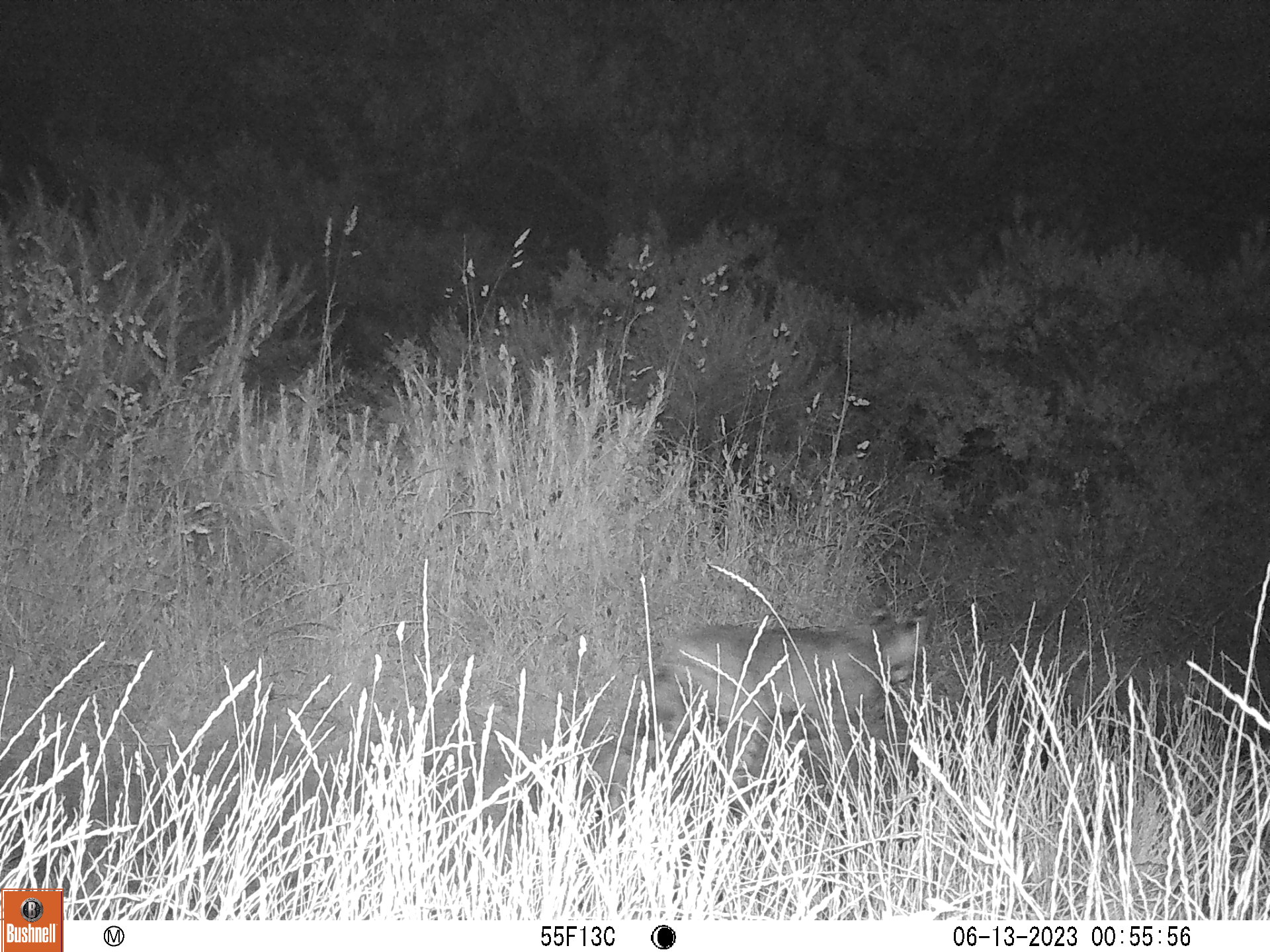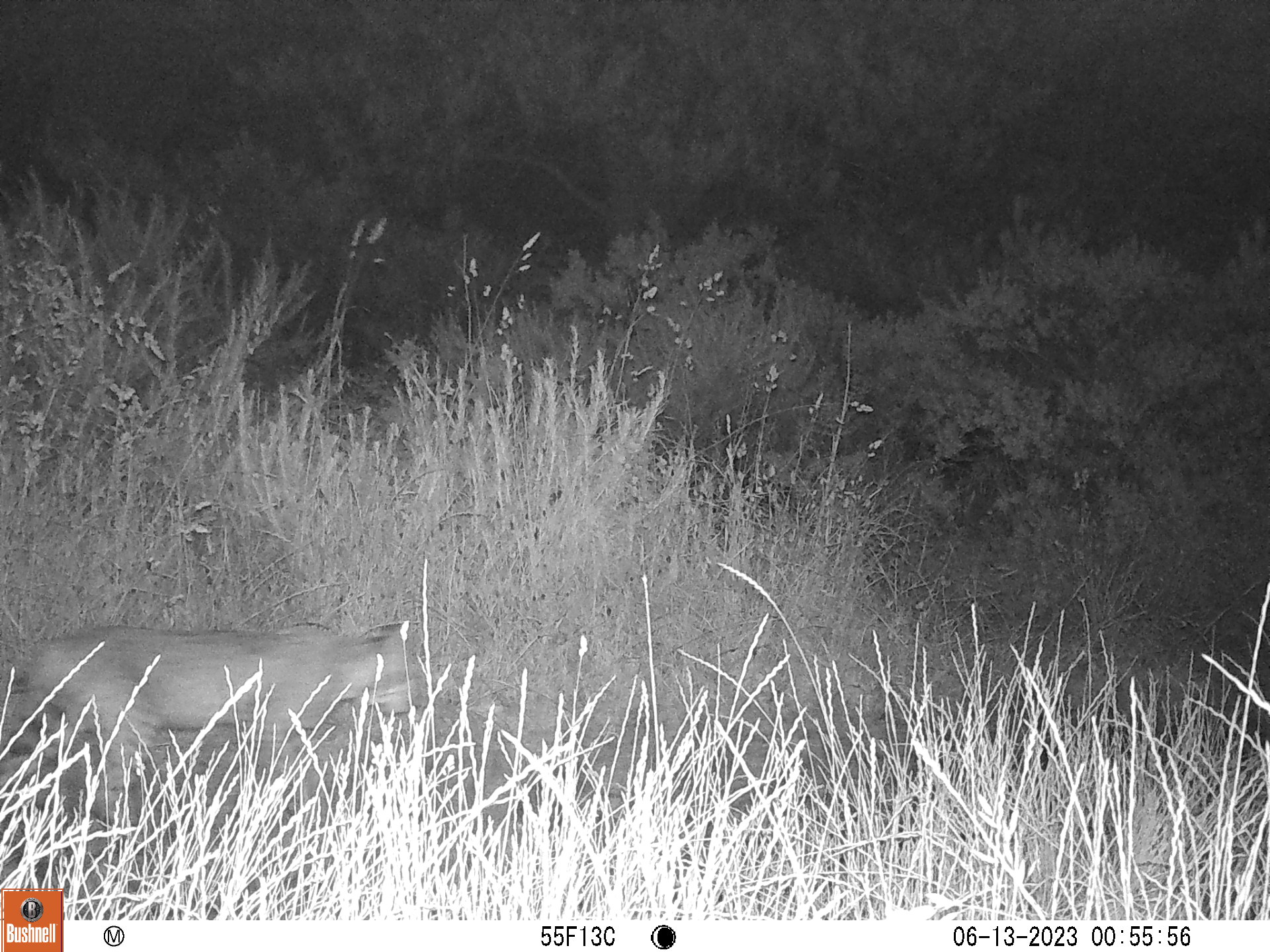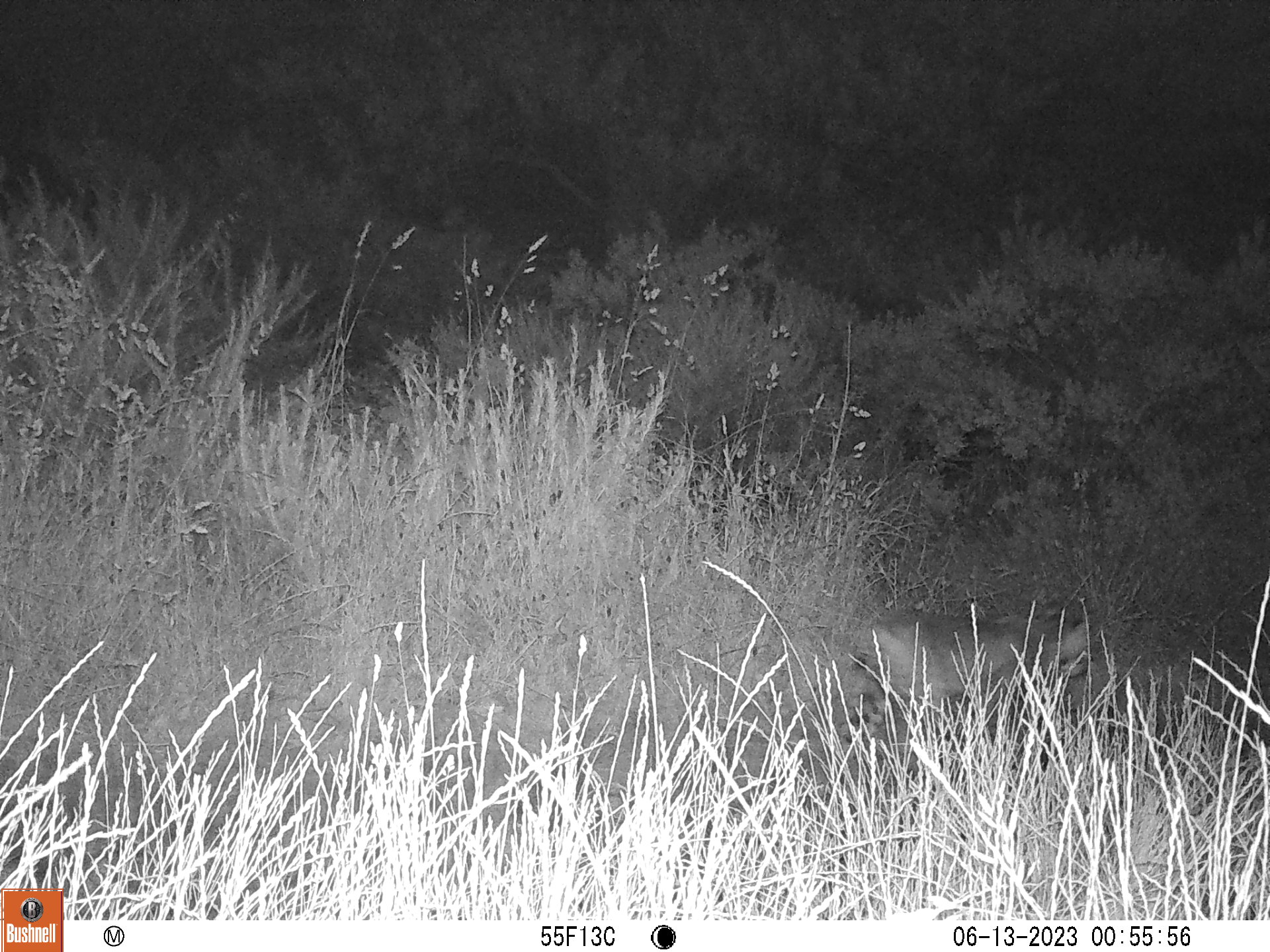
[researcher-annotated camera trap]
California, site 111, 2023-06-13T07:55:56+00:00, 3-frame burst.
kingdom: Animalia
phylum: Chordata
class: Mammalia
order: Carnivora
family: Felidae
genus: Lynx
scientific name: Lynx rufus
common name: bobcat